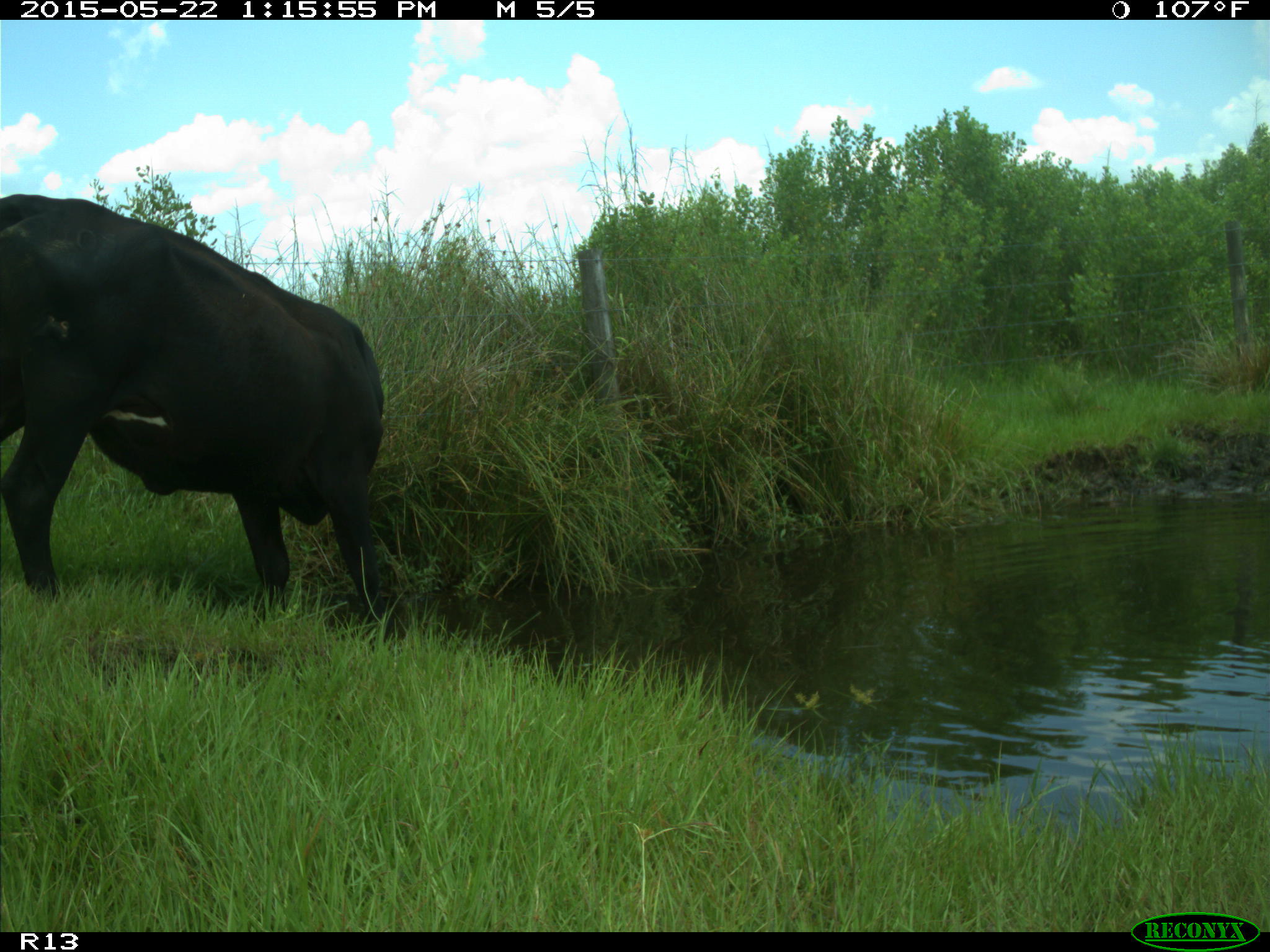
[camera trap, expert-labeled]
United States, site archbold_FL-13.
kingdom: Animalia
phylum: Chordata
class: Mammalia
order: Artiodactyla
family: Bovidae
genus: Bos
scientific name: Bos taurus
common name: domestic cow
Bos taurus (domestic cow).